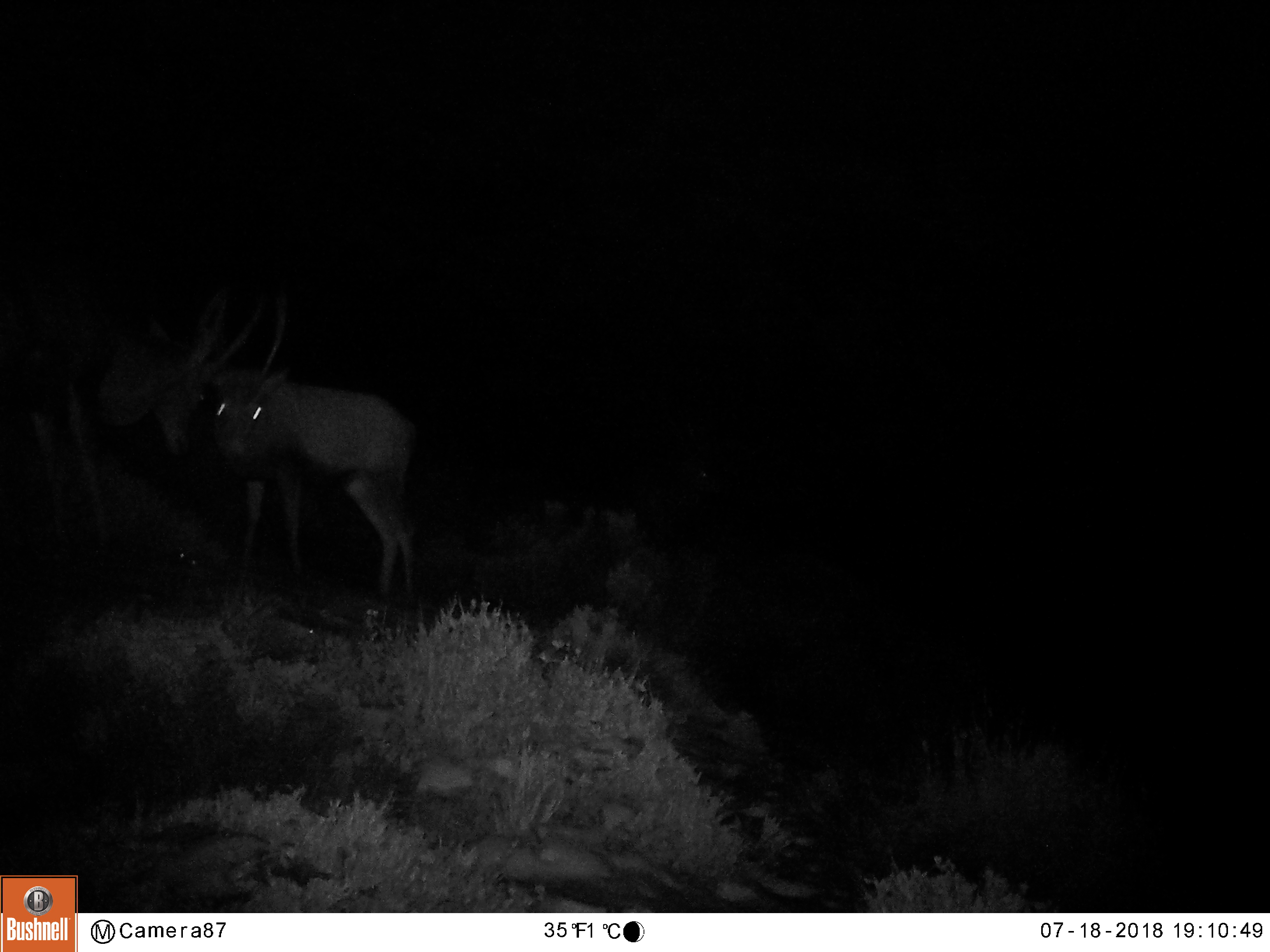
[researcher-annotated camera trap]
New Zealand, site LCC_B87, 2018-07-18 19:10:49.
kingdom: Animalia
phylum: Chordata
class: Mammalia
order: Artiodactyla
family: Cervidae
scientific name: Cervidae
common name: deer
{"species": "deer (Cervidae)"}